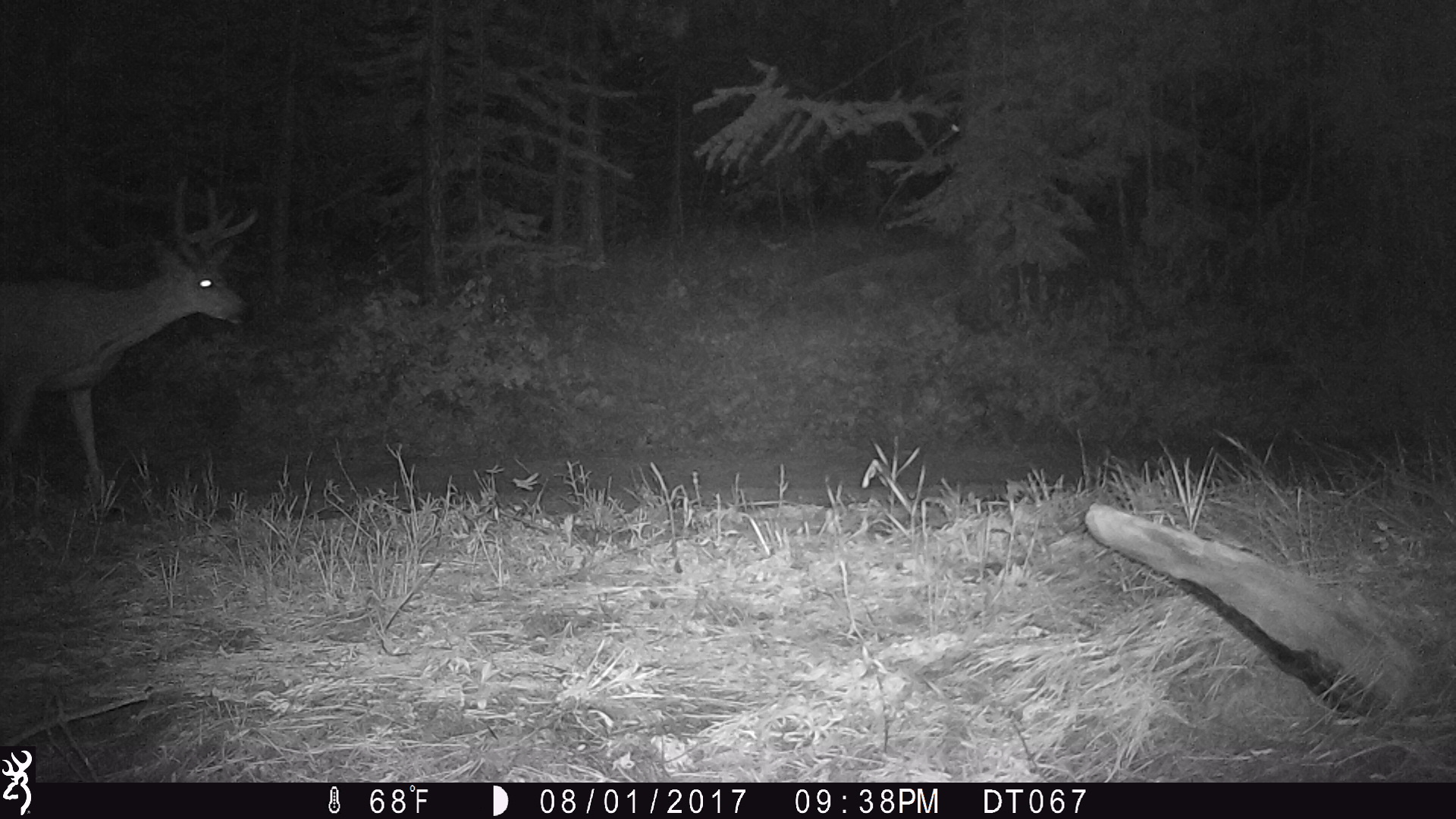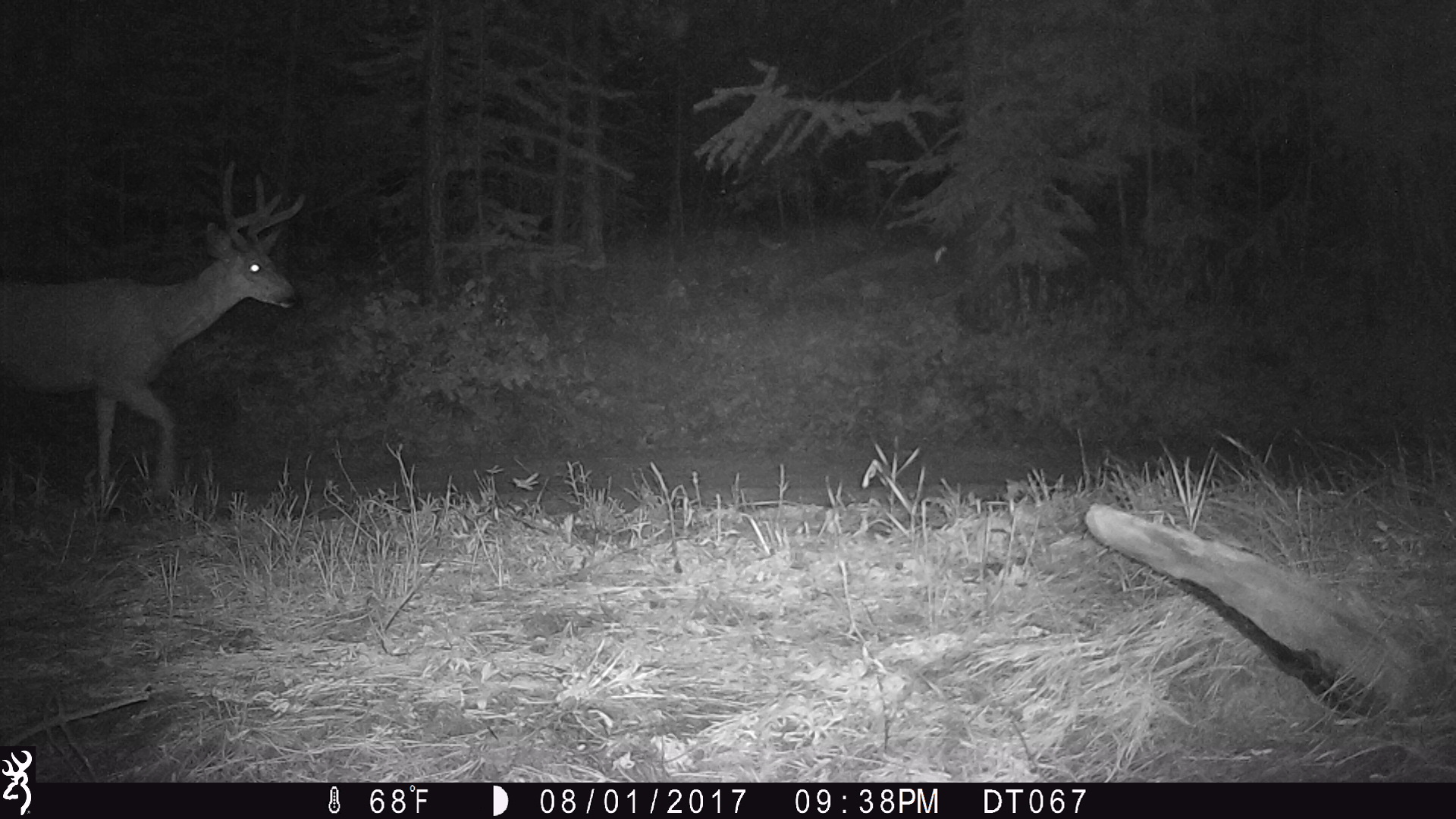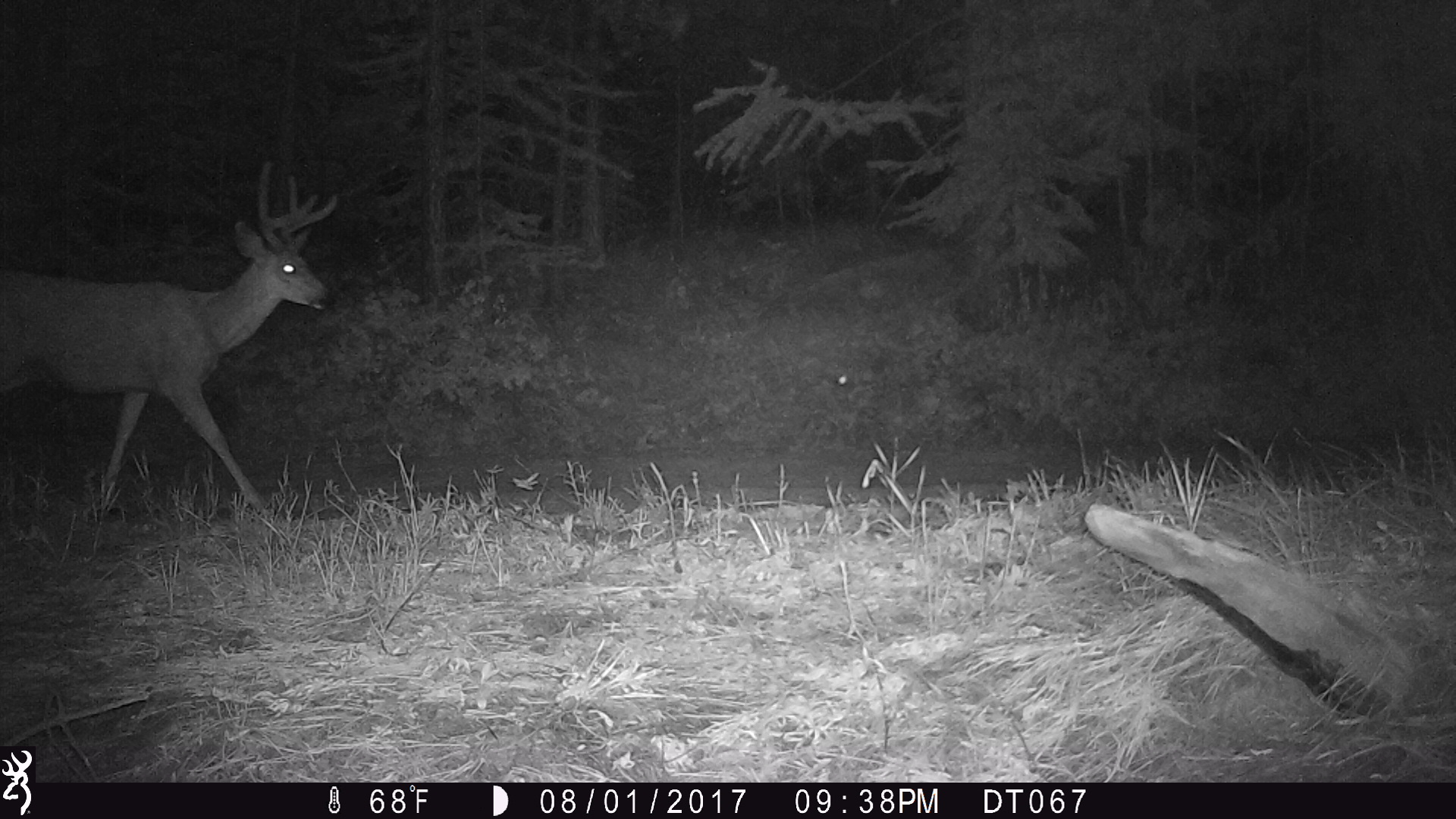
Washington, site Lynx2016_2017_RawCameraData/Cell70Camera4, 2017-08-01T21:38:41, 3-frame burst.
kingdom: Animalia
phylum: Chordata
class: Mammalia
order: Artiodactyla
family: Cervidae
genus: Odocoileus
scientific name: Odocoileus hemionus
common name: mule deer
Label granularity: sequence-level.